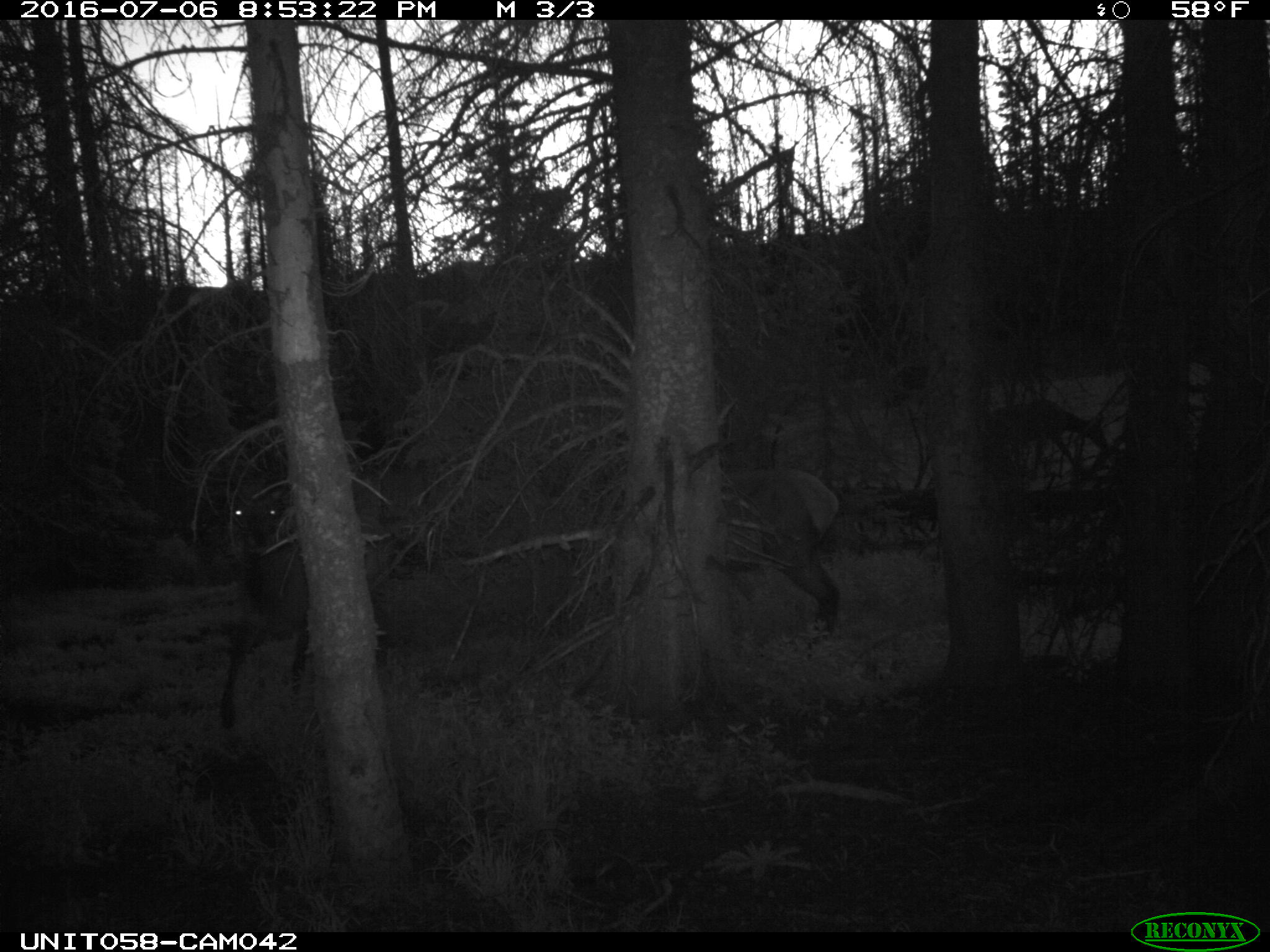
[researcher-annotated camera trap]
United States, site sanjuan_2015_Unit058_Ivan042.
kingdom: Animalia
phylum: Chordata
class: Mammalia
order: Artiodactyla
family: Cervidae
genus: Cervus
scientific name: Cervus elaphus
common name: red deer